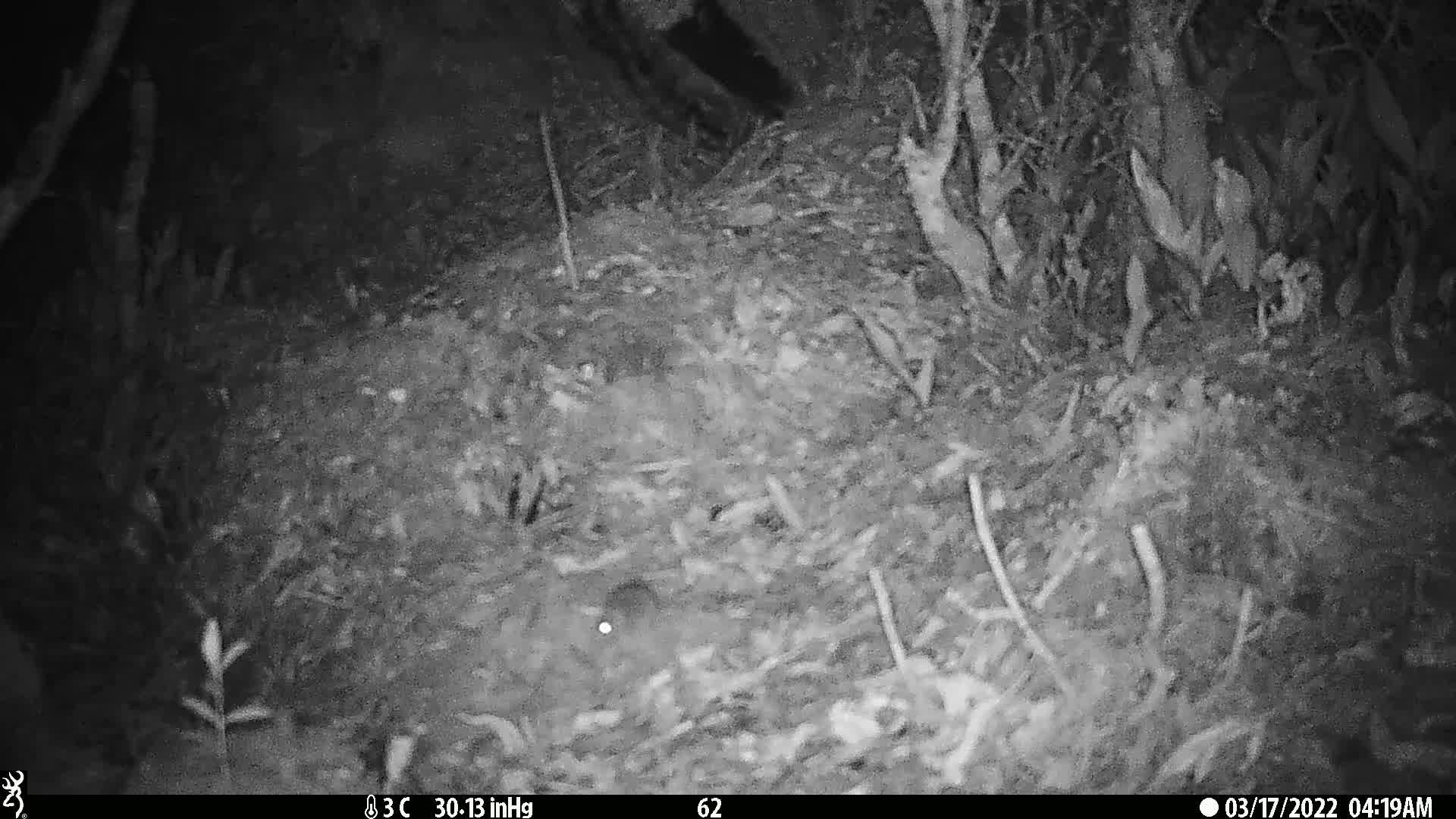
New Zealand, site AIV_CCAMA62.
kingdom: Animalia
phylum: Chordata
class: Mammalia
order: Rodentia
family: Muridae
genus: Mus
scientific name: Mus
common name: mouse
Mouse (Mus).